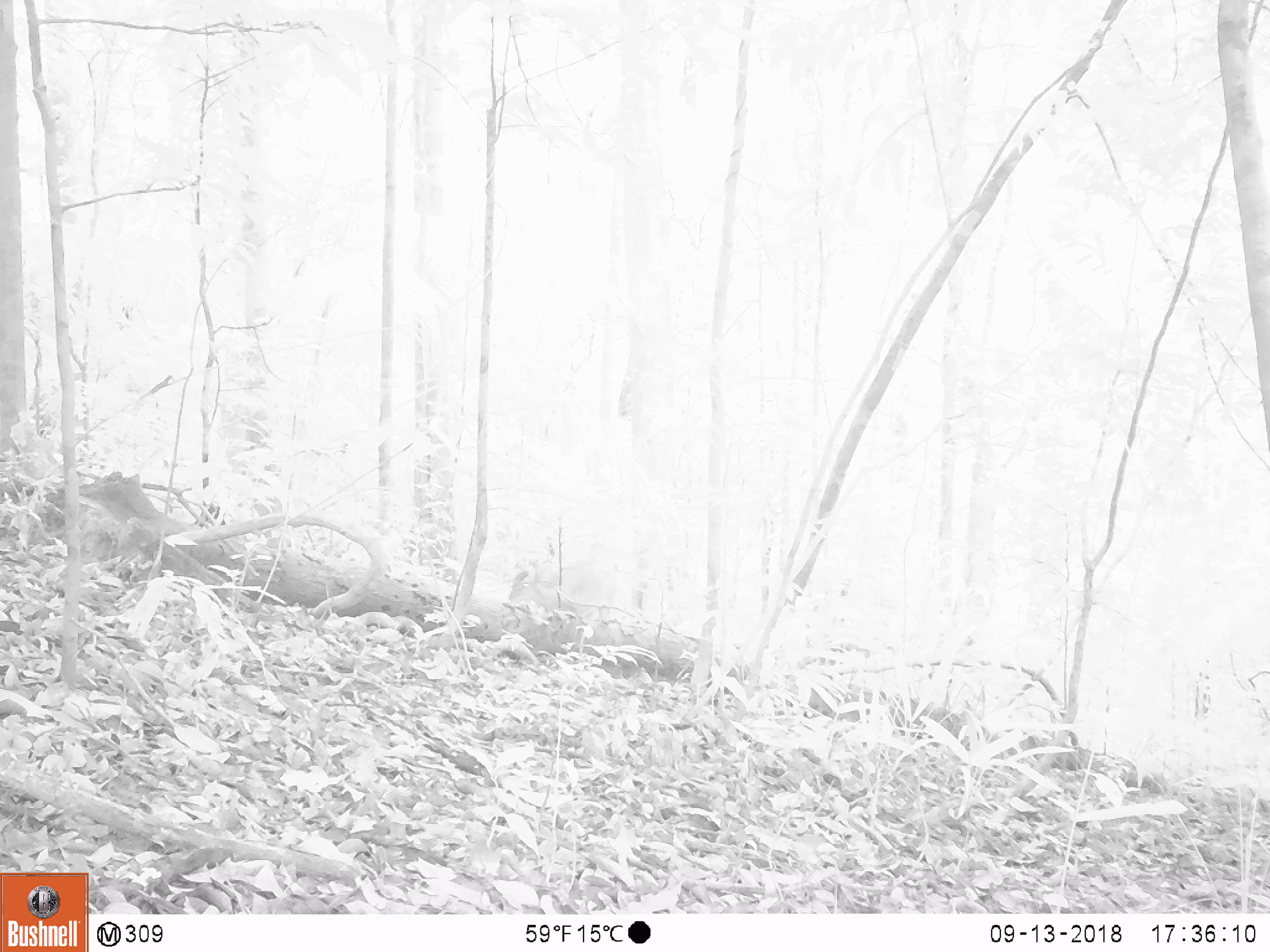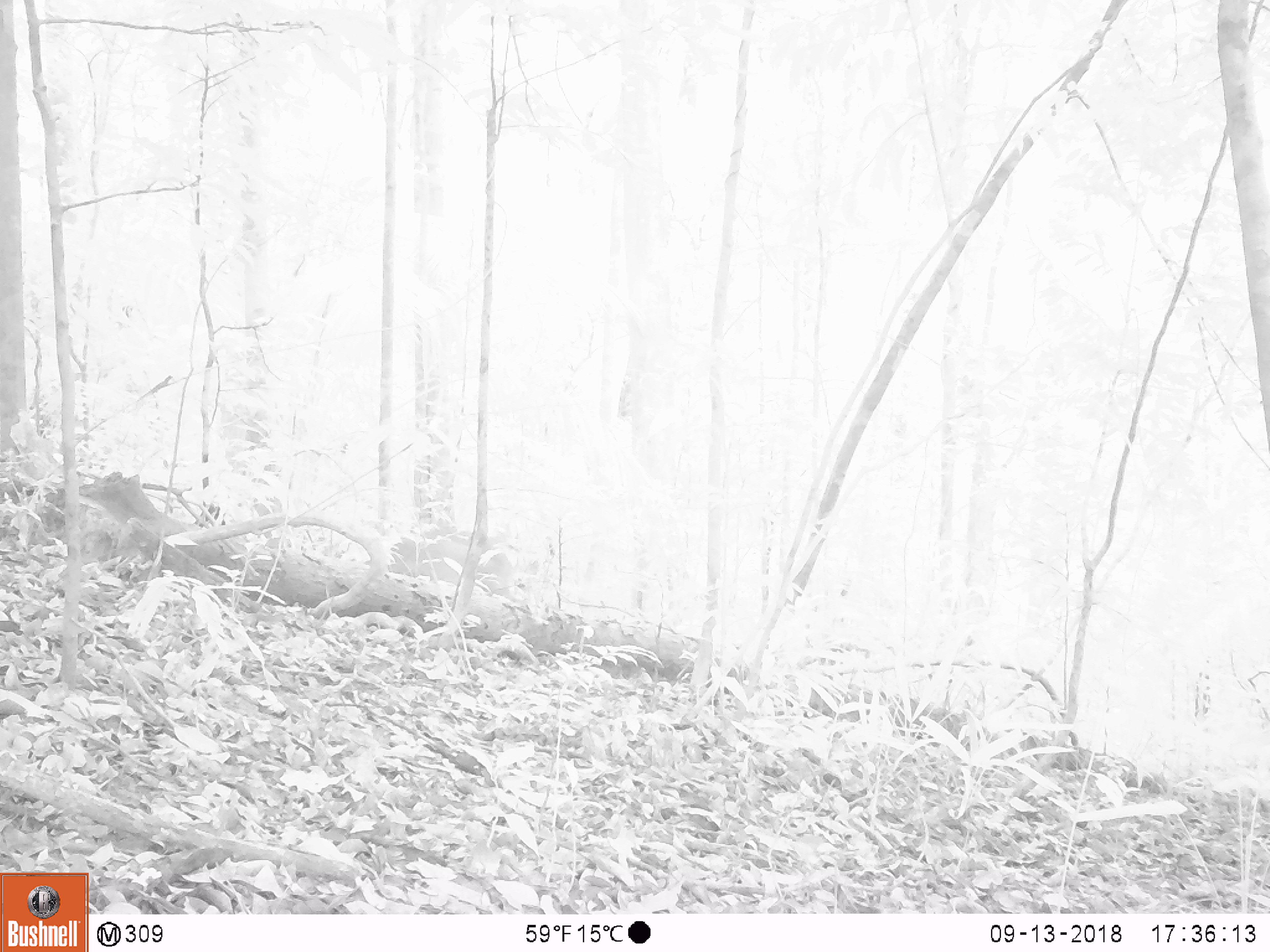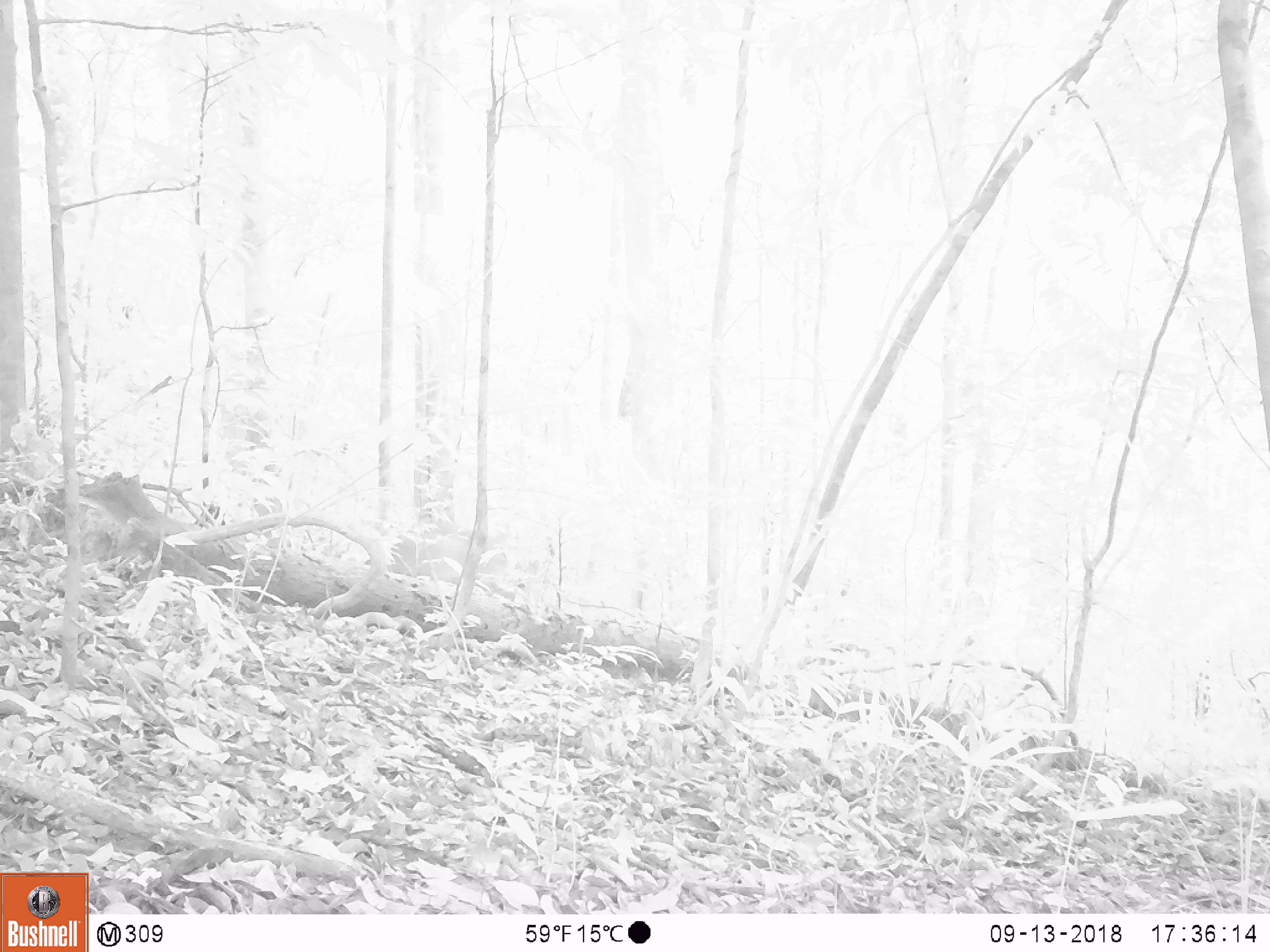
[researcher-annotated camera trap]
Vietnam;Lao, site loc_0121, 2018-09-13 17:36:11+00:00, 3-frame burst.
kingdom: Animalia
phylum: Chordata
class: Mammalia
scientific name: Laurasiatheria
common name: ungulate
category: unidentified ungulates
Unidentified ungulates (ungulate) (Laurasiatheria). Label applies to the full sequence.